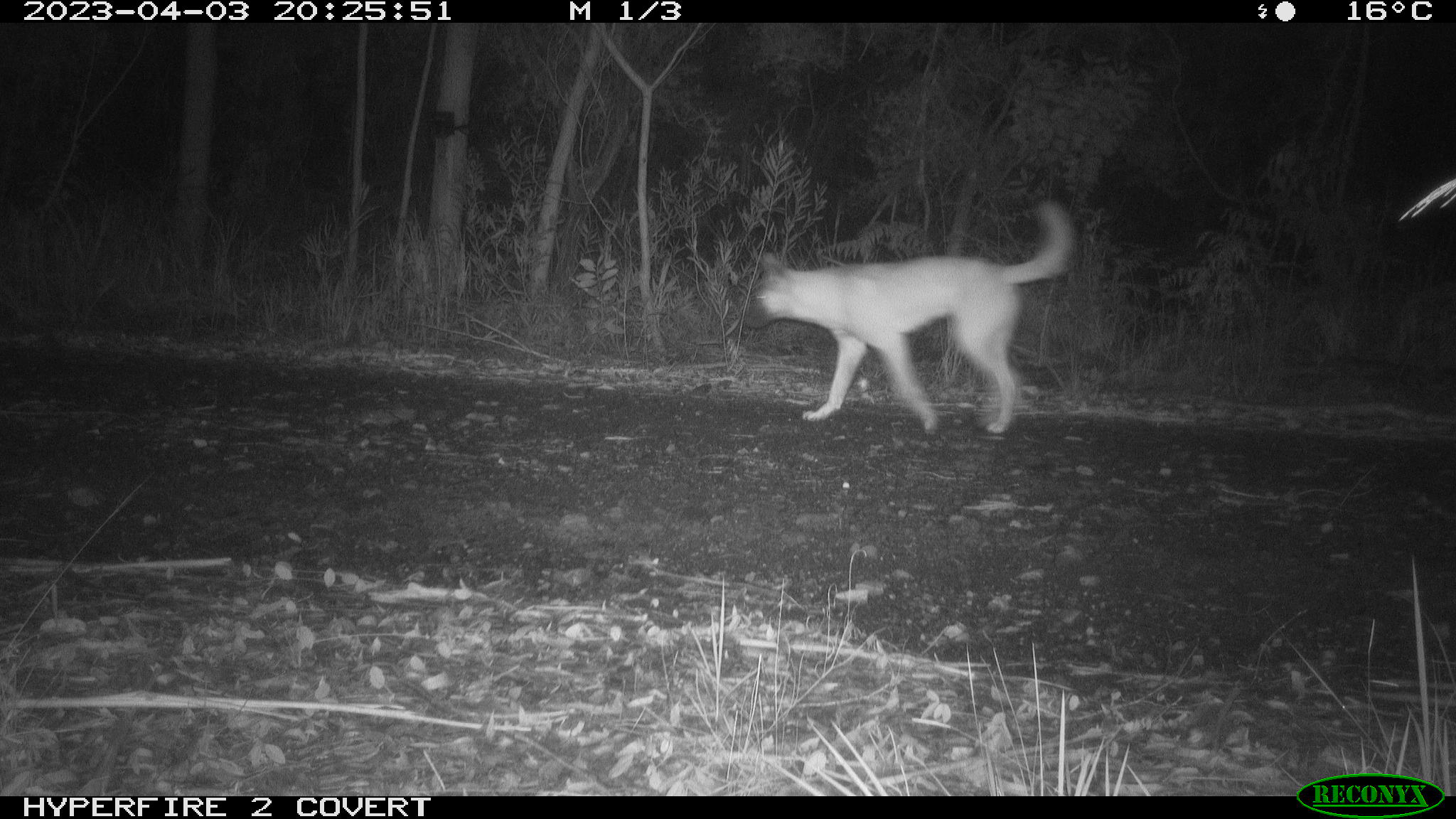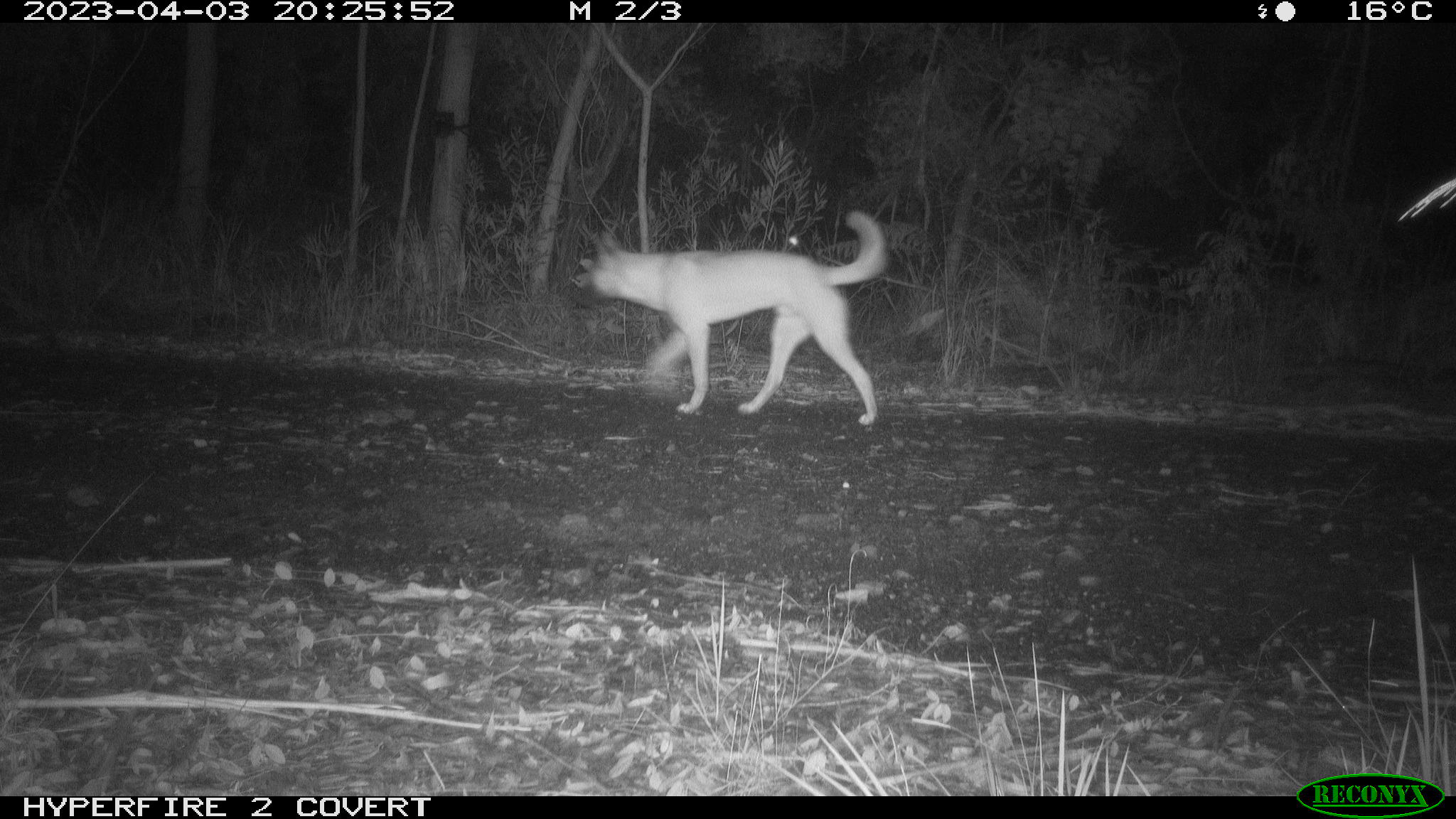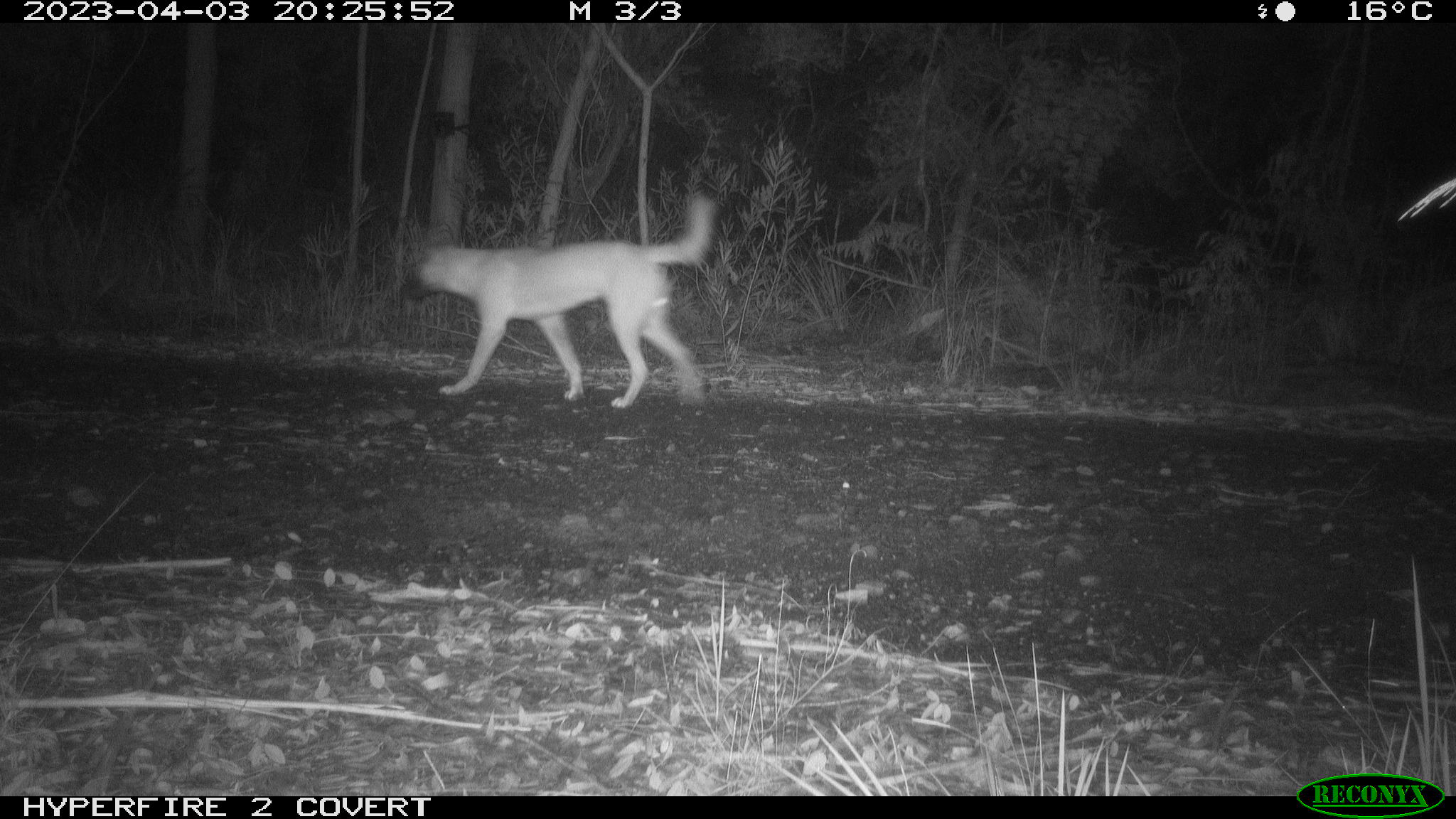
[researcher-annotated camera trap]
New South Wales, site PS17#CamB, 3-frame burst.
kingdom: Animalia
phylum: Chordata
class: Mammalia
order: Carnivora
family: Canidae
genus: Canis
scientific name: Canis familiaris dingo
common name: dingo